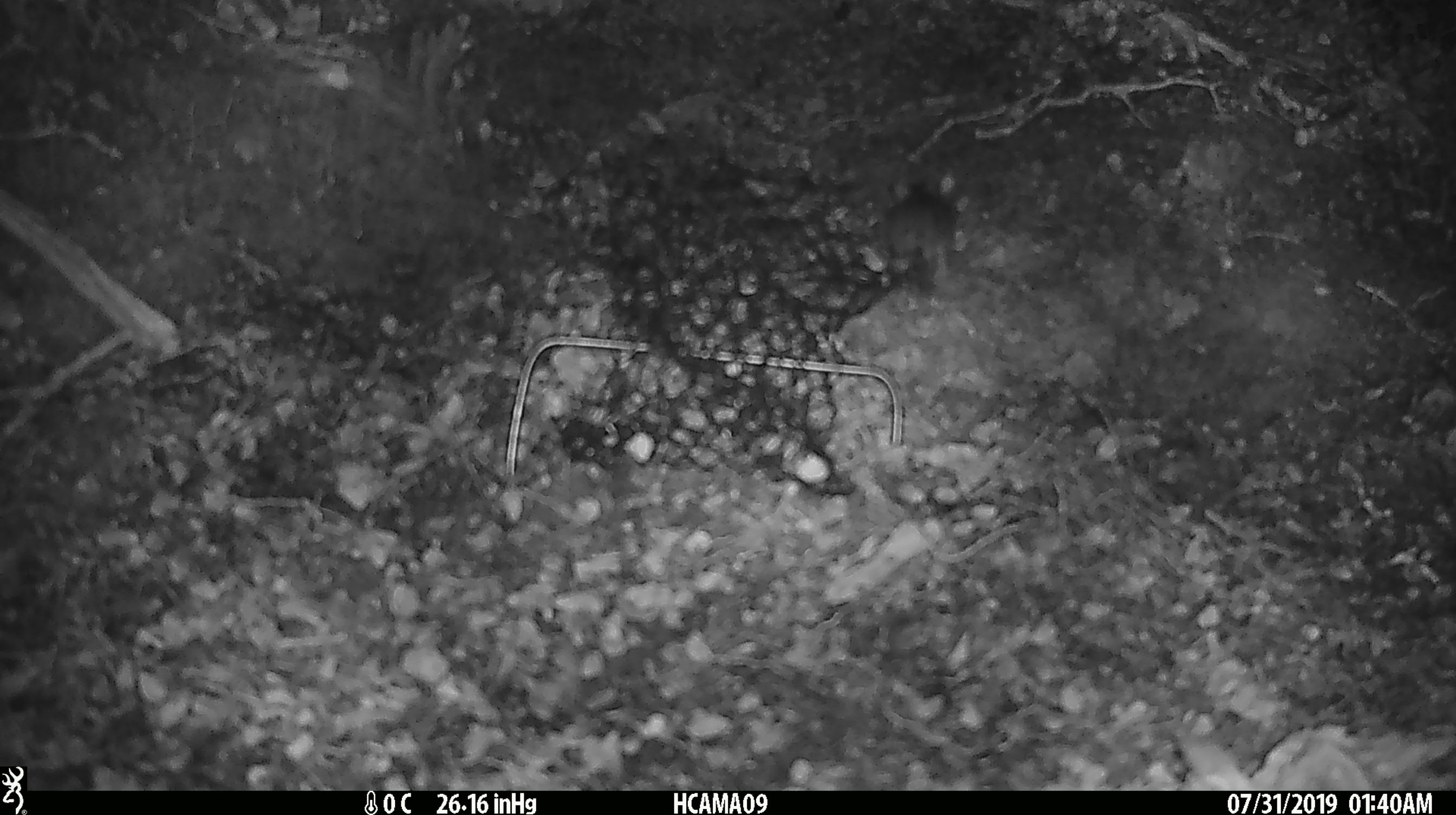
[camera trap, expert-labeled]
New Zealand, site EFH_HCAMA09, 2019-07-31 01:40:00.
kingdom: Animalia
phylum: Chordata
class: Mammalia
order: Rodentia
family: Muridae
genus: Mus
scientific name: Mus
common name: mouse